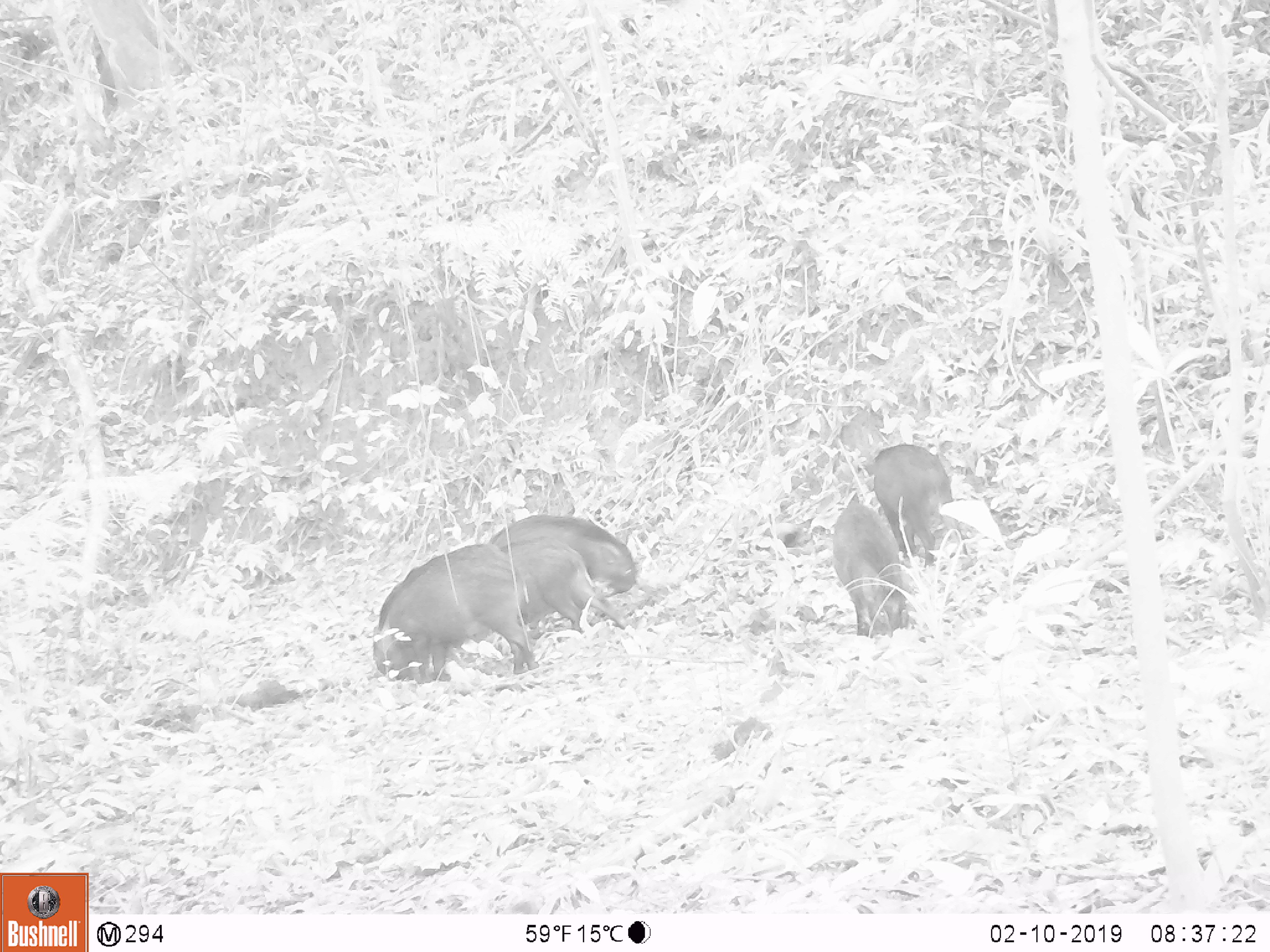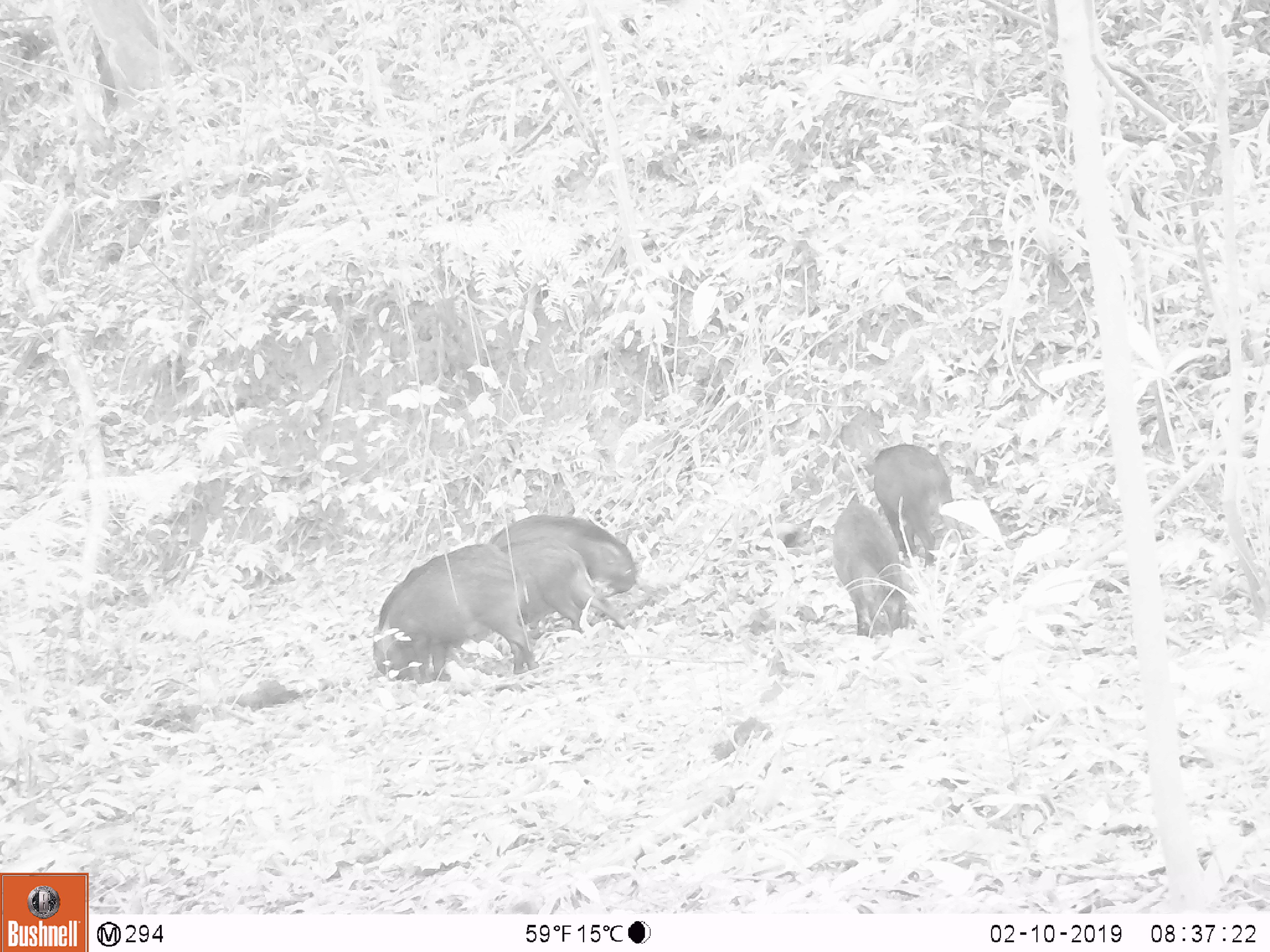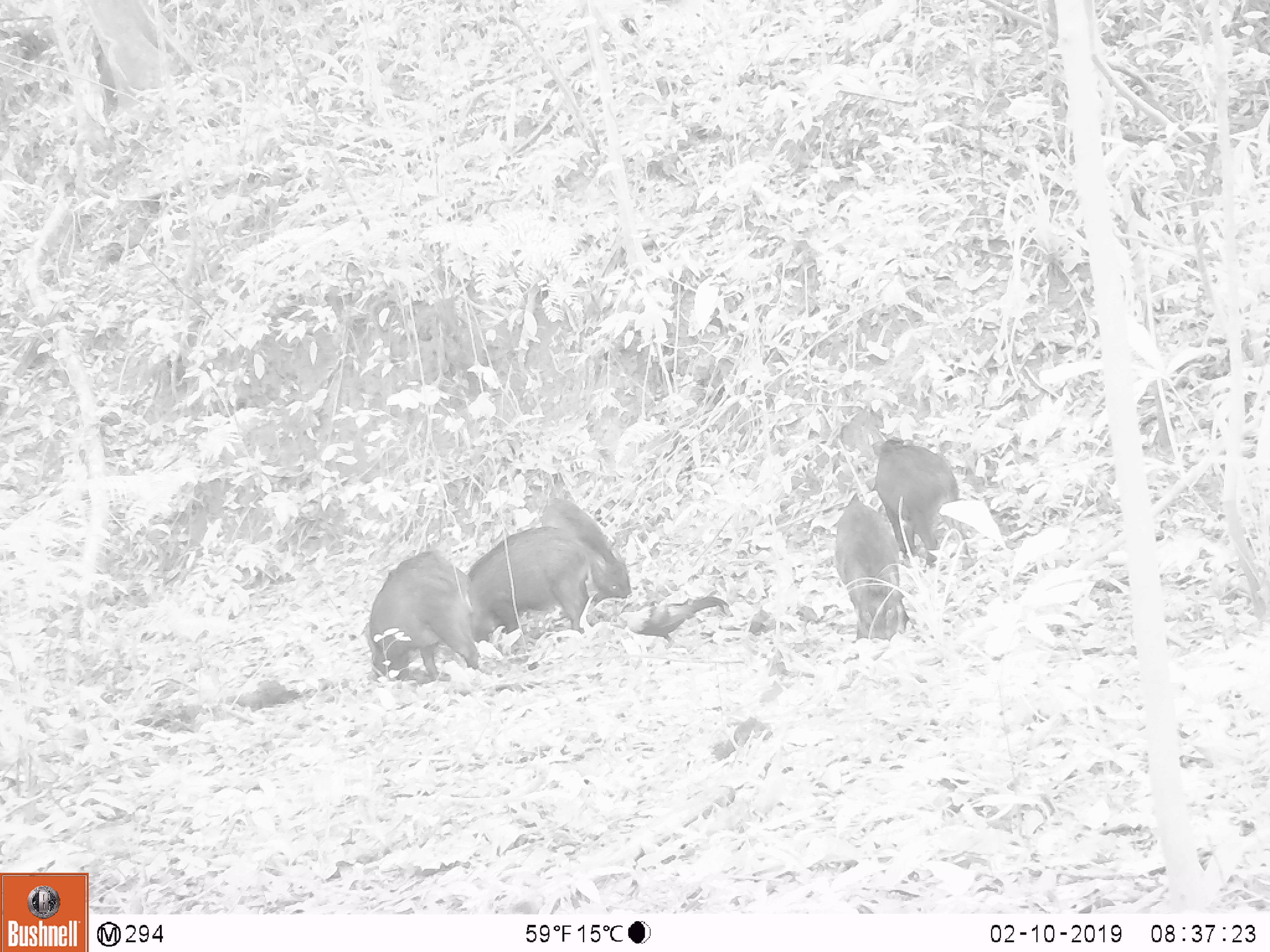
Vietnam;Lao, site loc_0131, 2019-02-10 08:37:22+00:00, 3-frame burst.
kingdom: Animalia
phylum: Chordata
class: Aves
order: Galliformes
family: Phasianidae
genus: Gallus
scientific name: Gallus gallus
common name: red junglefowl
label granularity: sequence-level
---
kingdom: Animalia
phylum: Chordata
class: Mammalia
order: Artiodactyla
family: Suidae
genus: Sus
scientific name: Sus scrofa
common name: eurasian wild pig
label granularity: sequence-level